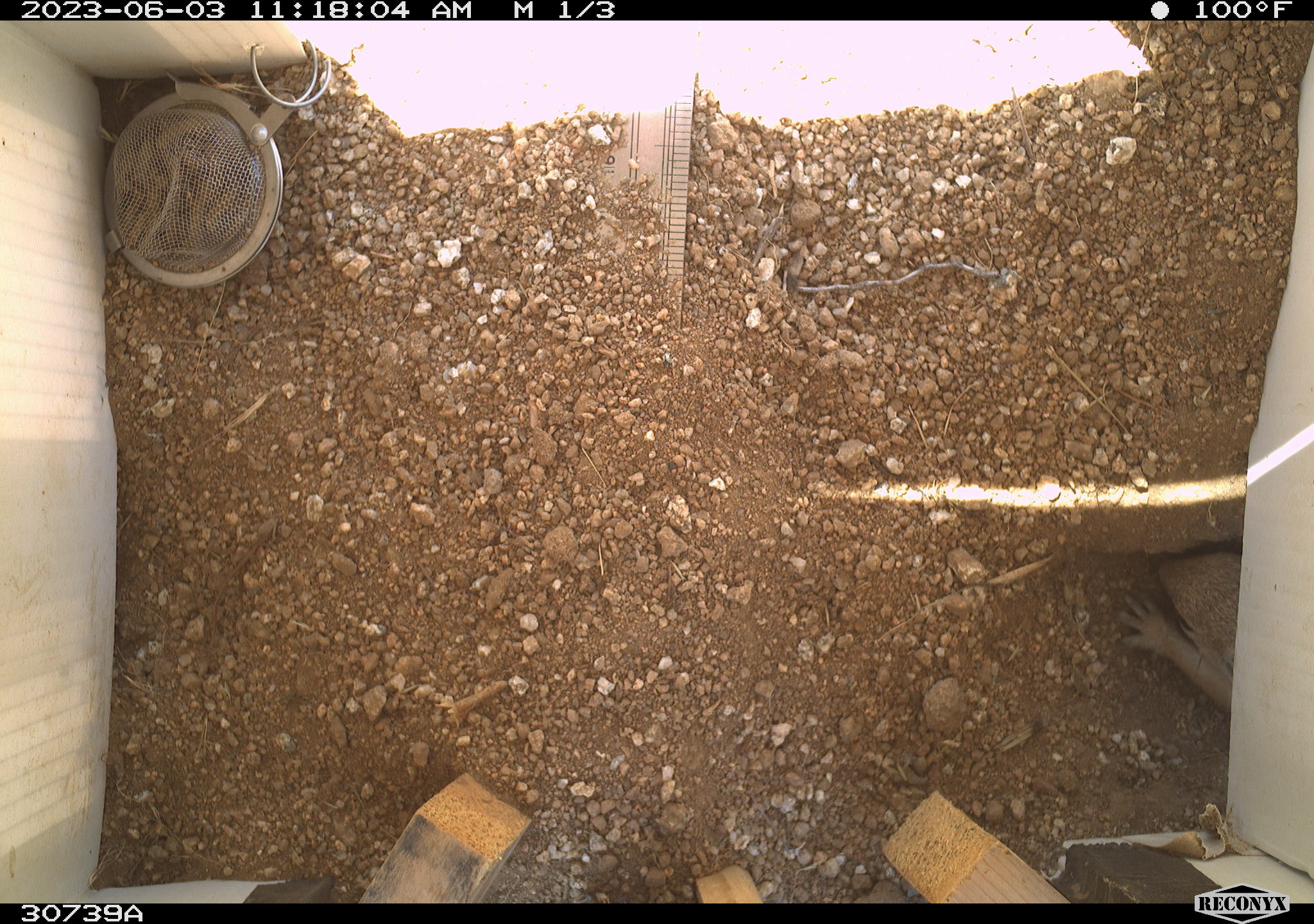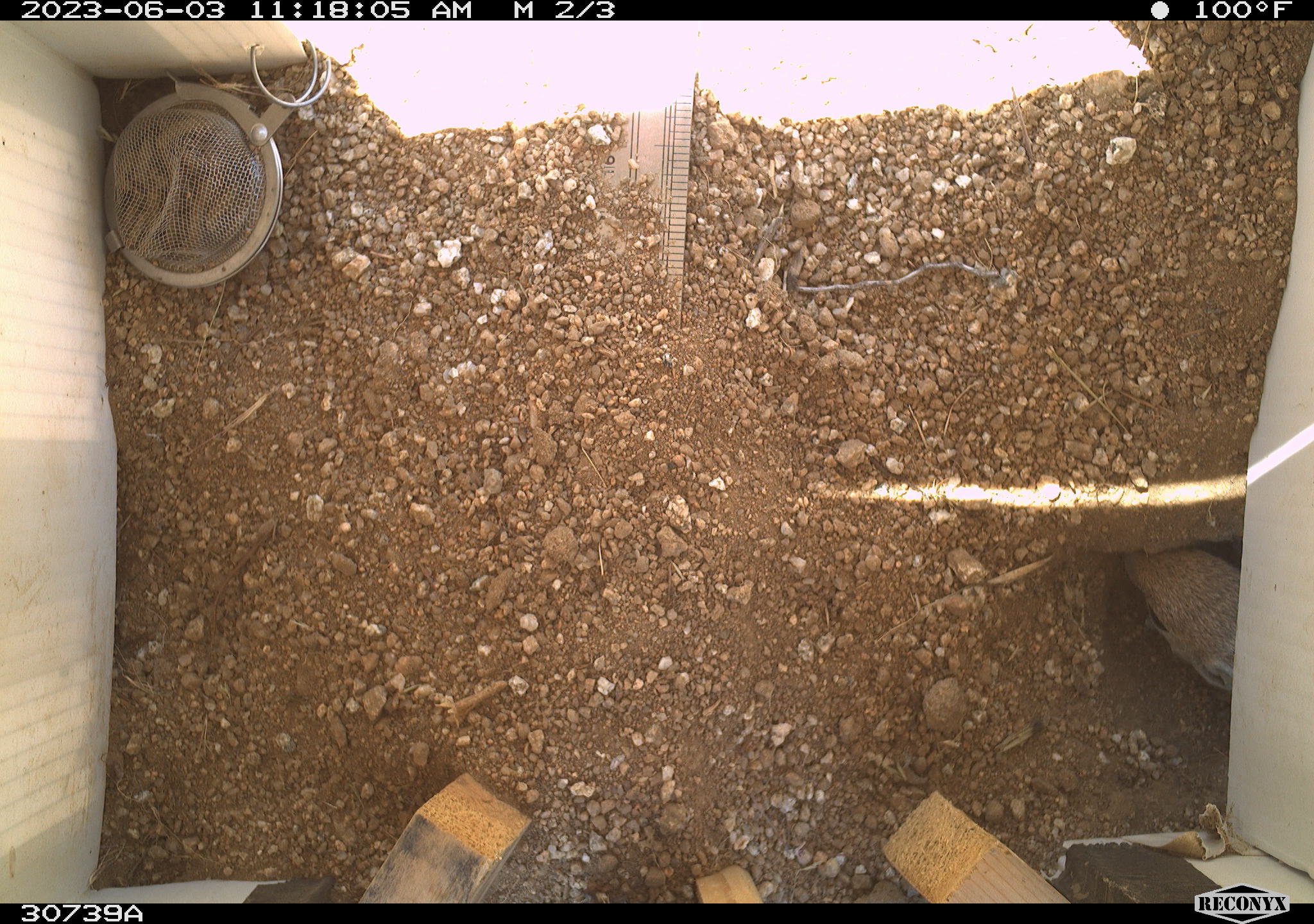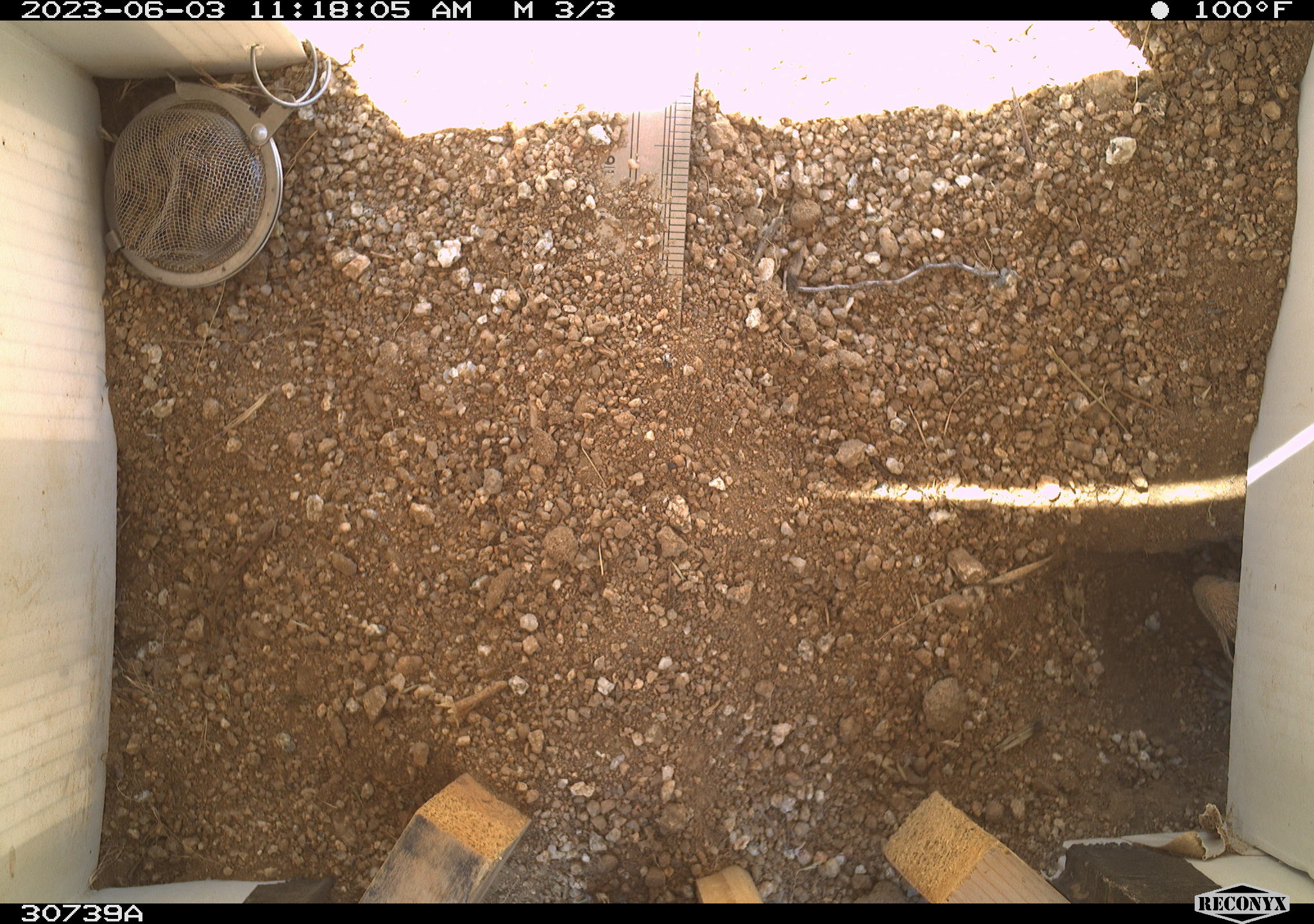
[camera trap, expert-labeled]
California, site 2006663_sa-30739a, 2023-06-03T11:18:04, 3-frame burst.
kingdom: Animalia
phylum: Chordata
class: Mammalia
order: Rodentia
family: Sciuridae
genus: Ammospermophilus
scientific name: Ammospermophilus leucurus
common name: white-tailed antelope squirrel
White-tailed antelope squirrel (Ammospermophilus leucurus).